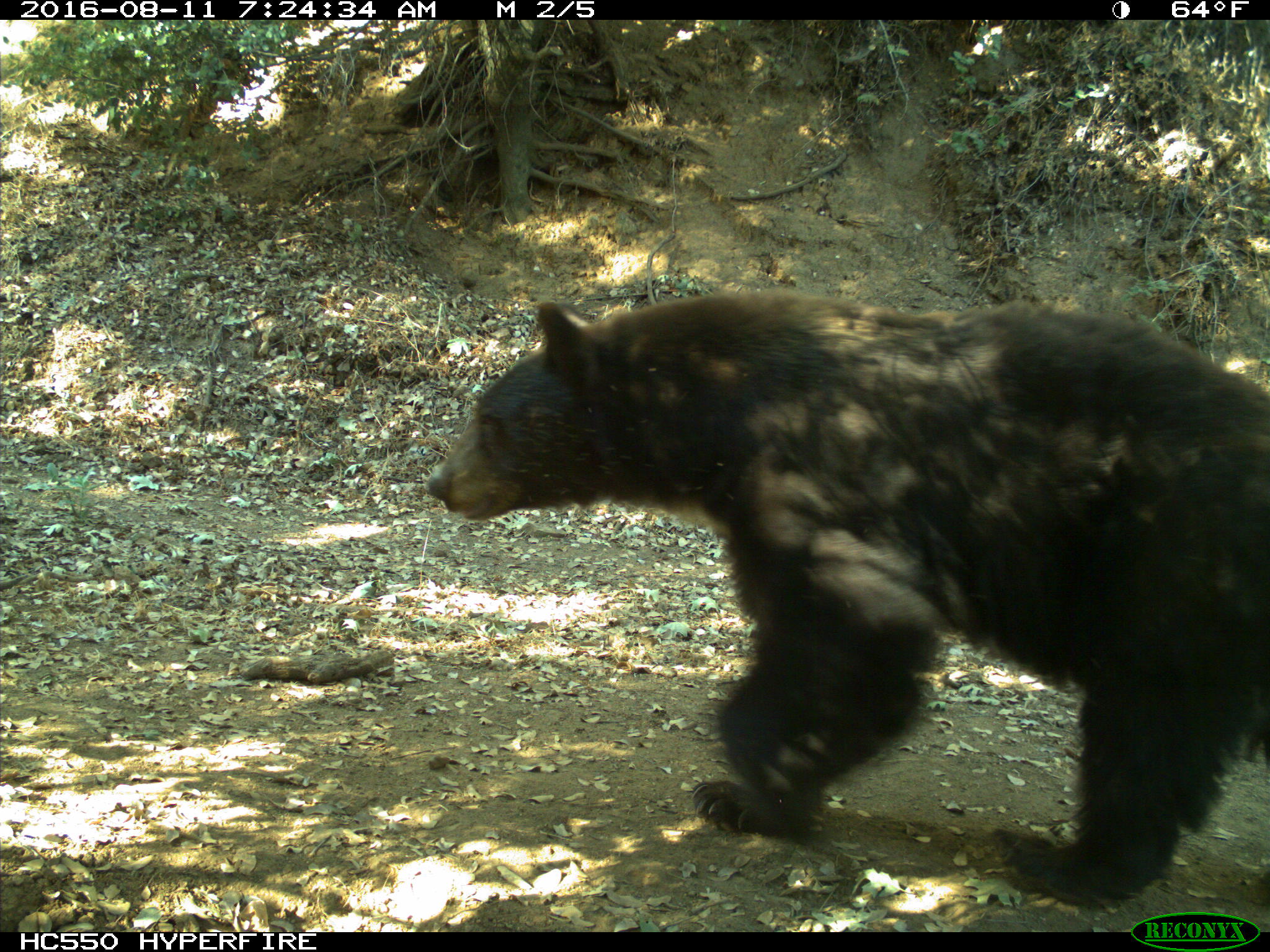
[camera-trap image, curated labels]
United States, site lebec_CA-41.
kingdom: Animalia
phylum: Chordata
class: Mammalia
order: Carnivora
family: Ursidae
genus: Ursus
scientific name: Ursus americanus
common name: american black bear